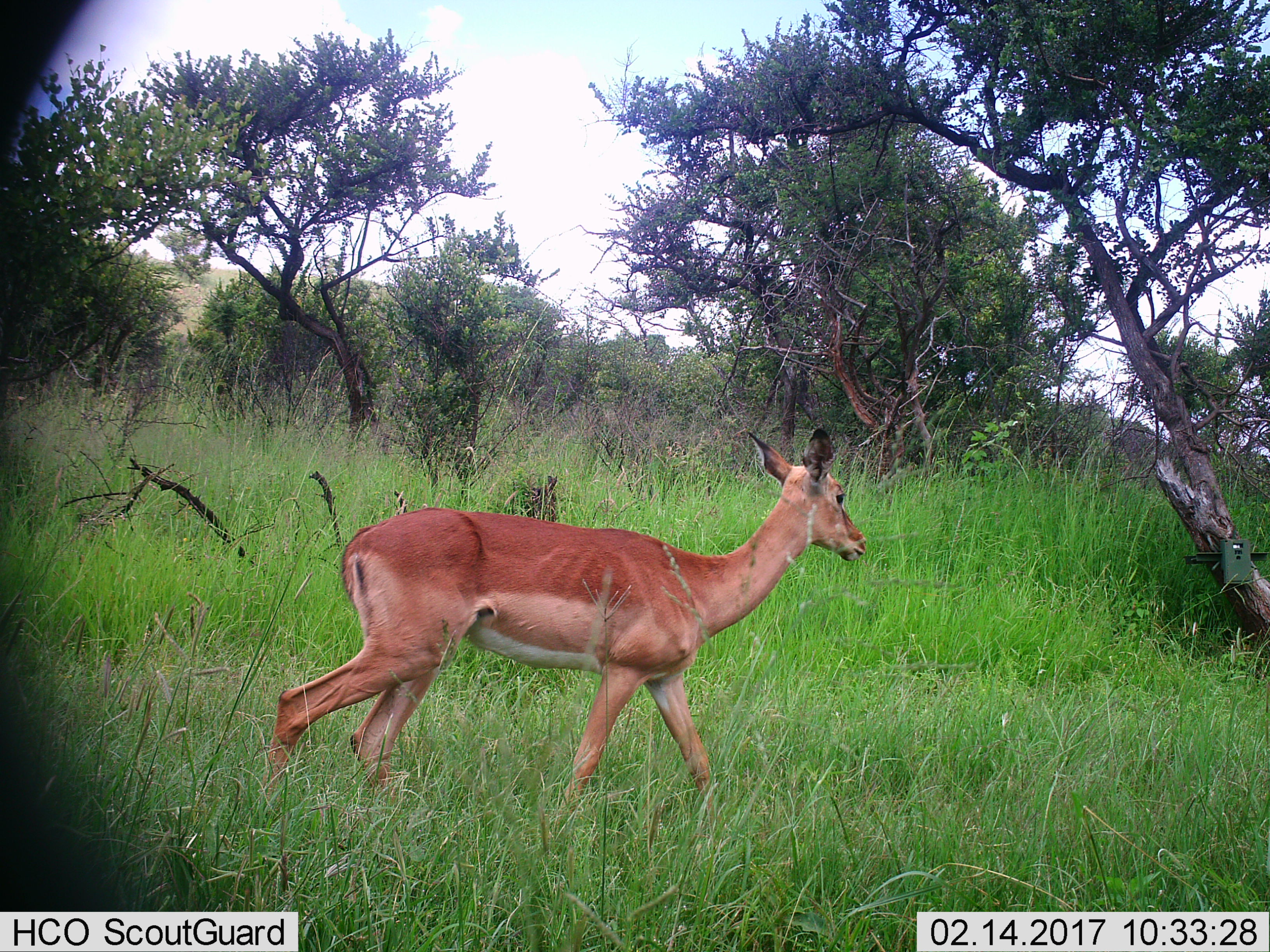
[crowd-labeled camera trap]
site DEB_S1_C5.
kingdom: Animalia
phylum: Chordata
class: Mammalia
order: Artiodactyla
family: Bovidae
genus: Aepyceros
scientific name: Aepyceros melampus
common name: impala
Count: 1.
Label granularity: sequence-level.